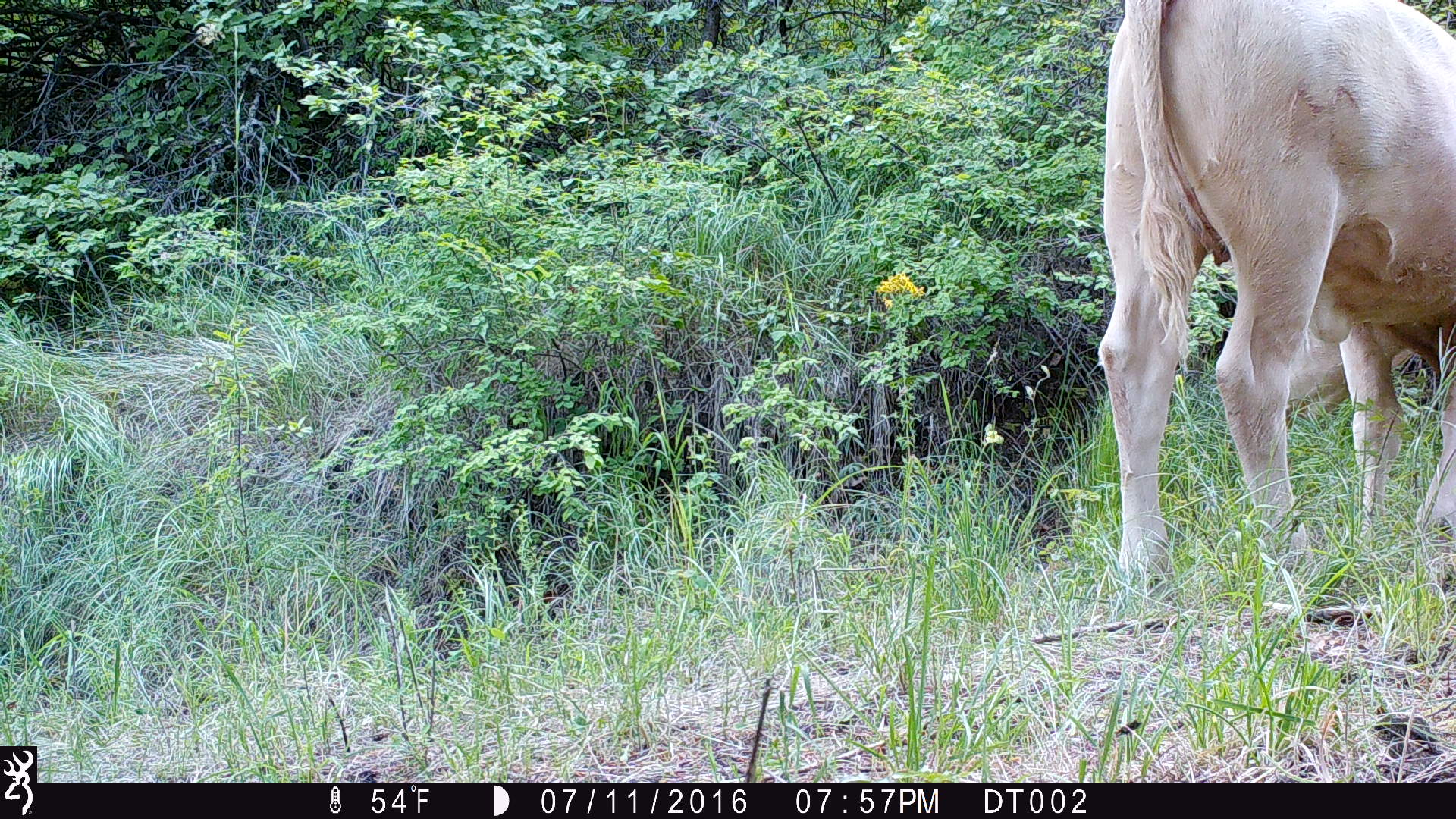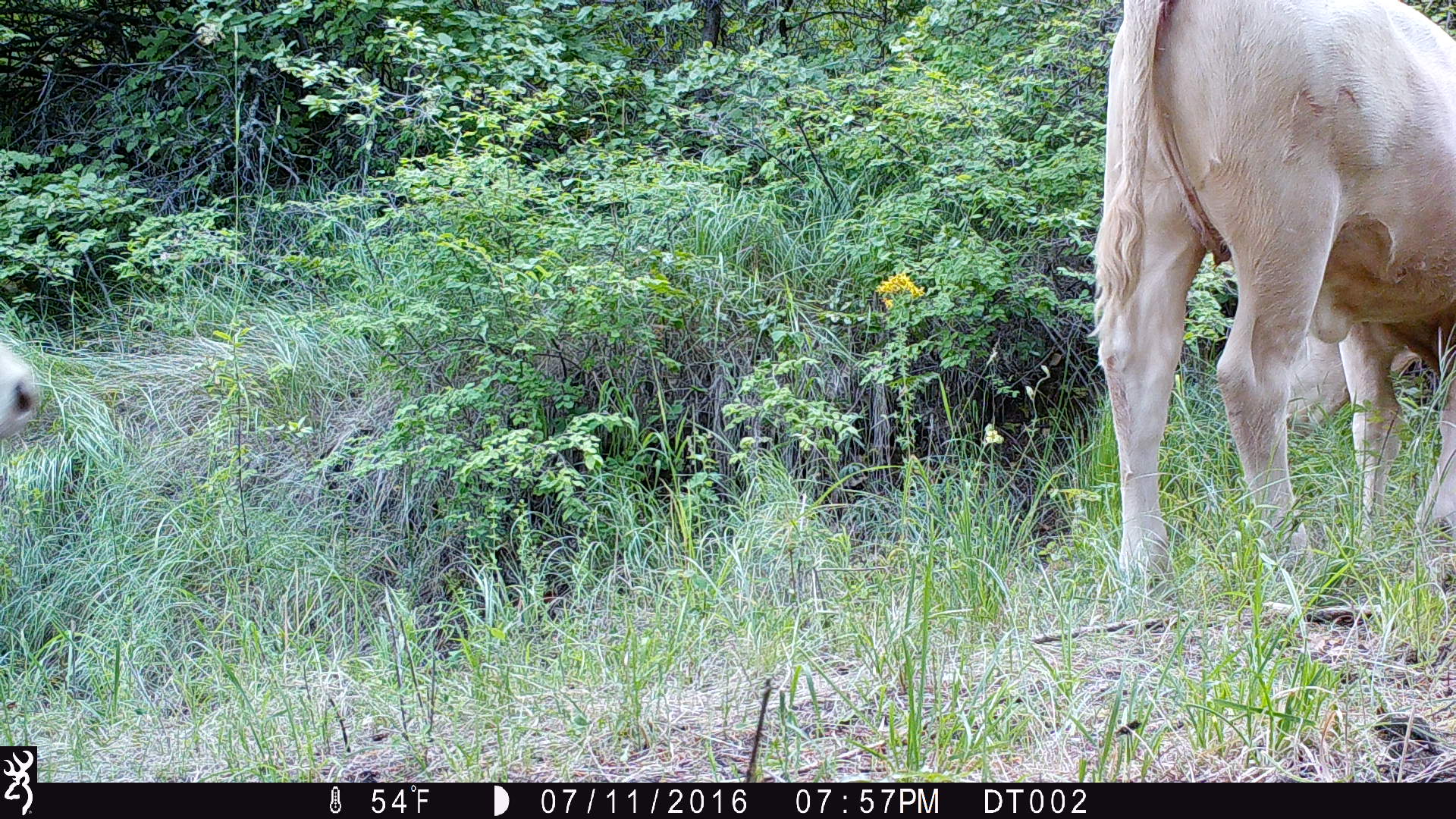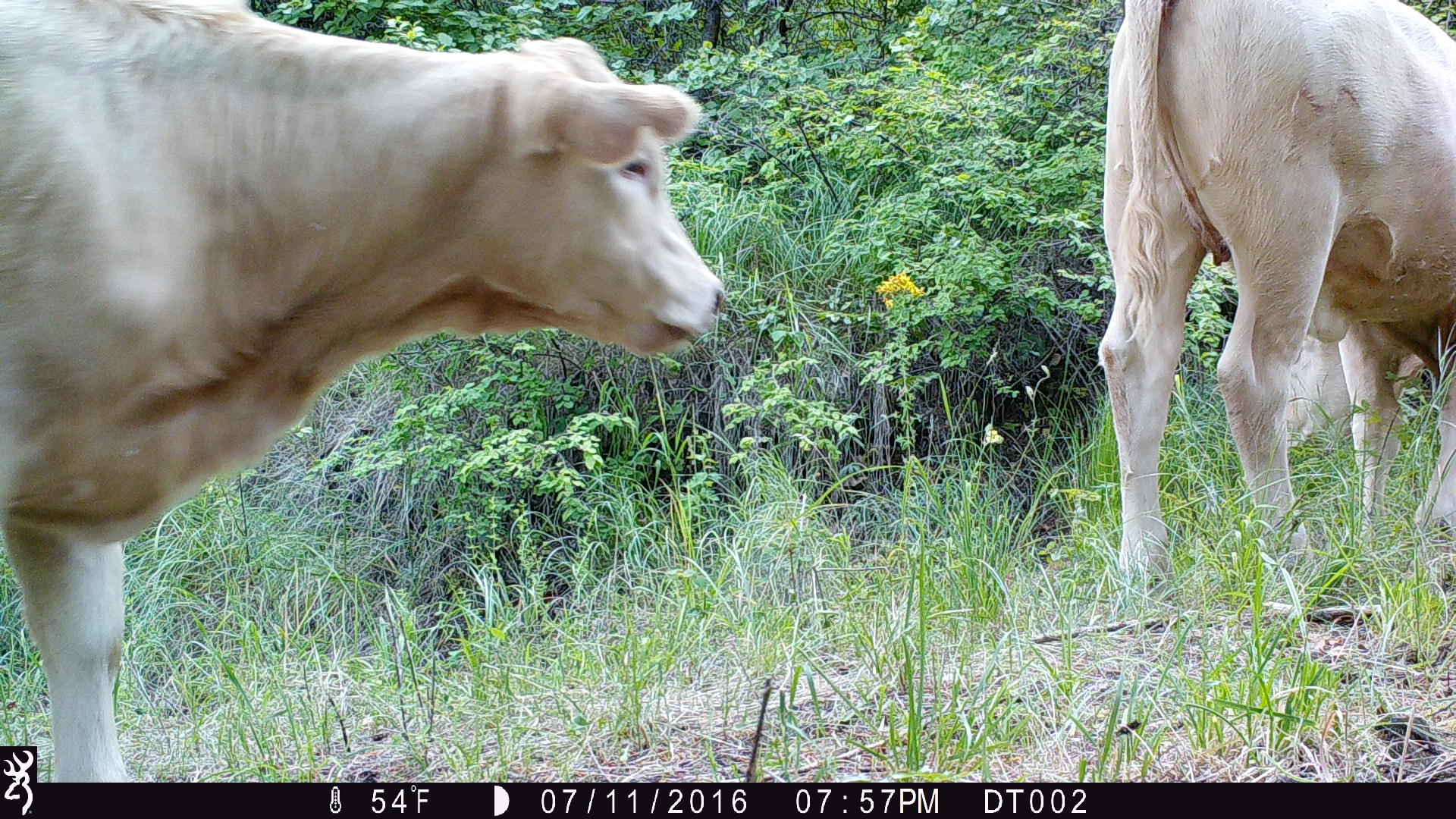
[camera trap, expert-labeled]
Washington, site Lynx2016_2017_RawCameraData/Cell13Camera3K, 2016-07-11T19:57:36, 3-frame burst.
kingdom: Animalia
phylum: Chordata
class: Mammalia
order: Artiodactyla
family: Bovidae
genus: Bos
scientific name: Bos taurus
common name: domestic cattle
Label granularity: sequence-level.